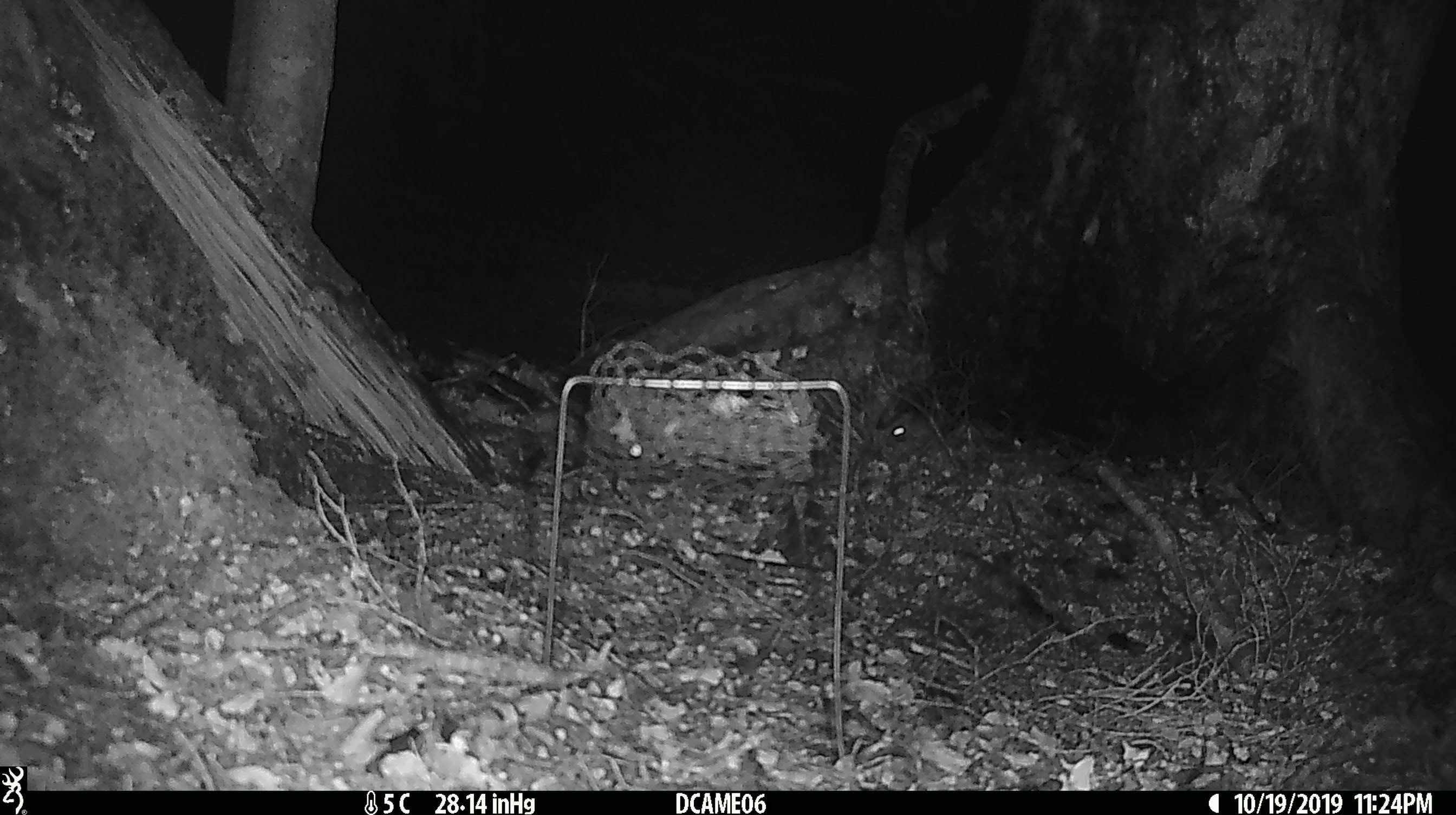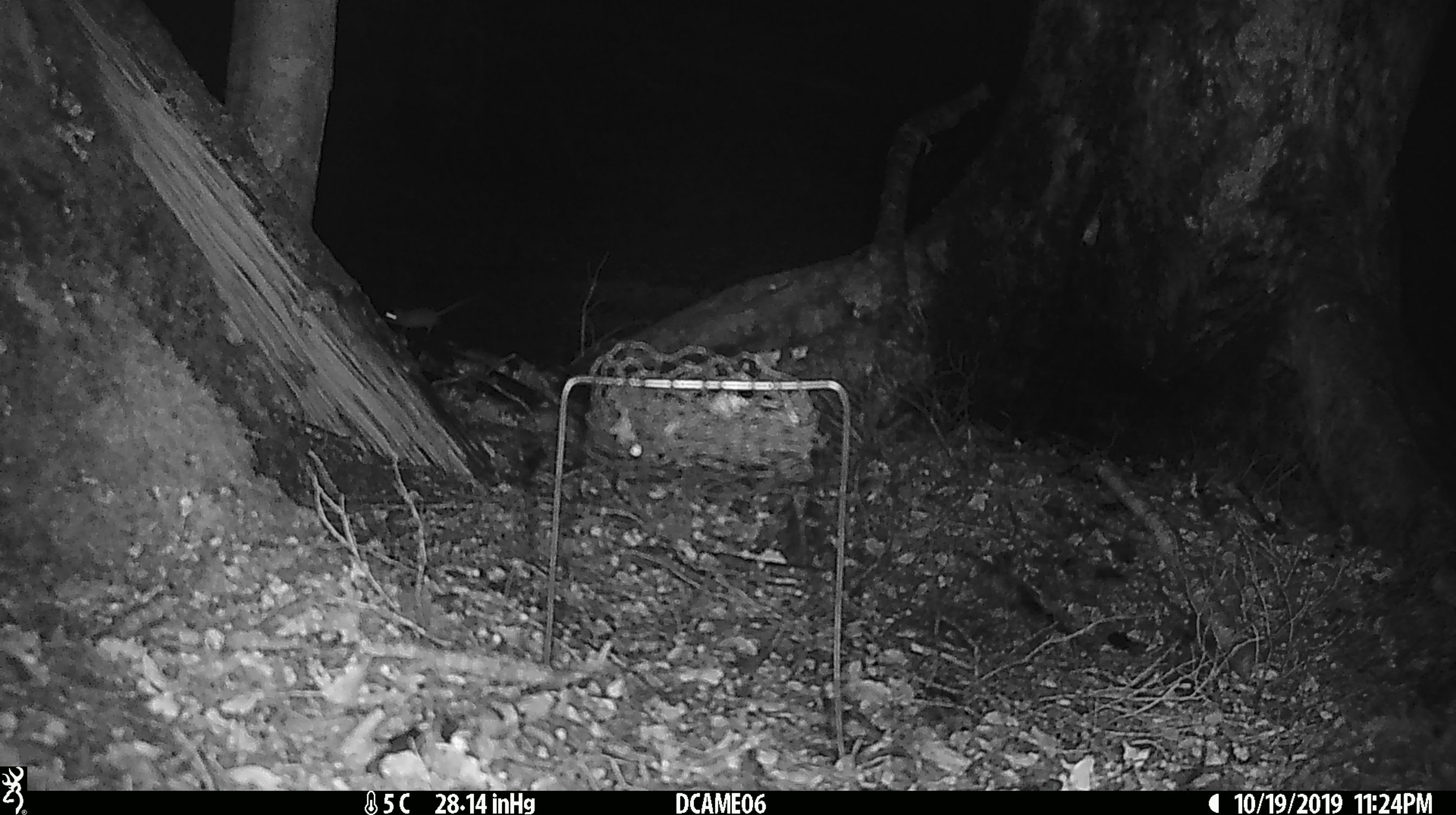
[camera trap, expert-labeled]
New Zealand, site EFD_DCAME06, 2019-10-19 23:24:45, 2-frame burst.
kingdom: Animalia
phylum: Chordata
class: Mammalia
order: Rodentia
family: Muridae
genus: Mus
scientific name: Mus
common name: mouse